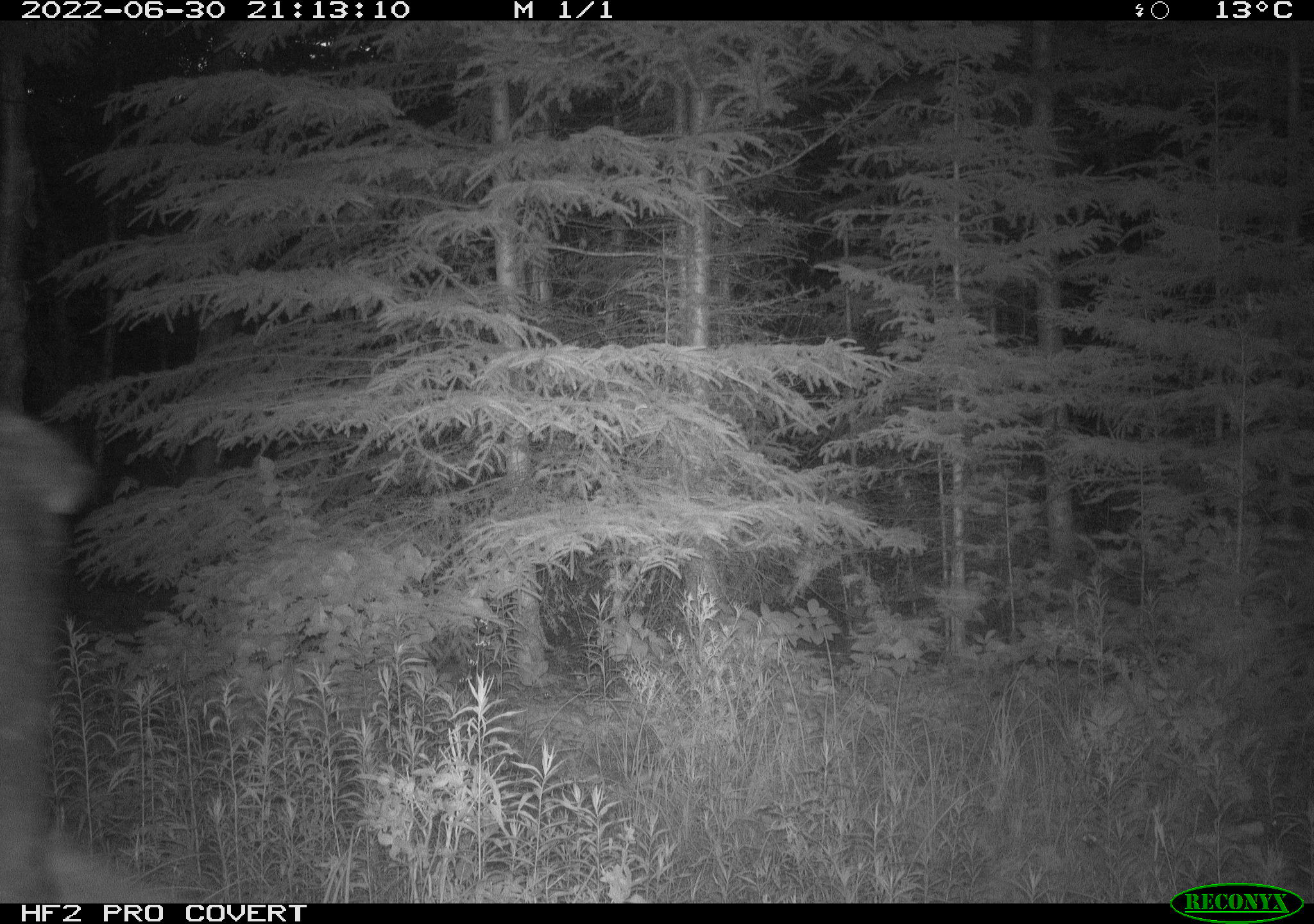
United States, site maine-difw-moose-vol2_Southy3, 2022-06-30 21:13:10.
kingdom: Animalia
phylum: Chordata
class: Mammalia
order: Artiodactyla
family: Cervidae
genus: Alces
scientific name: Alces alces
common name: moose